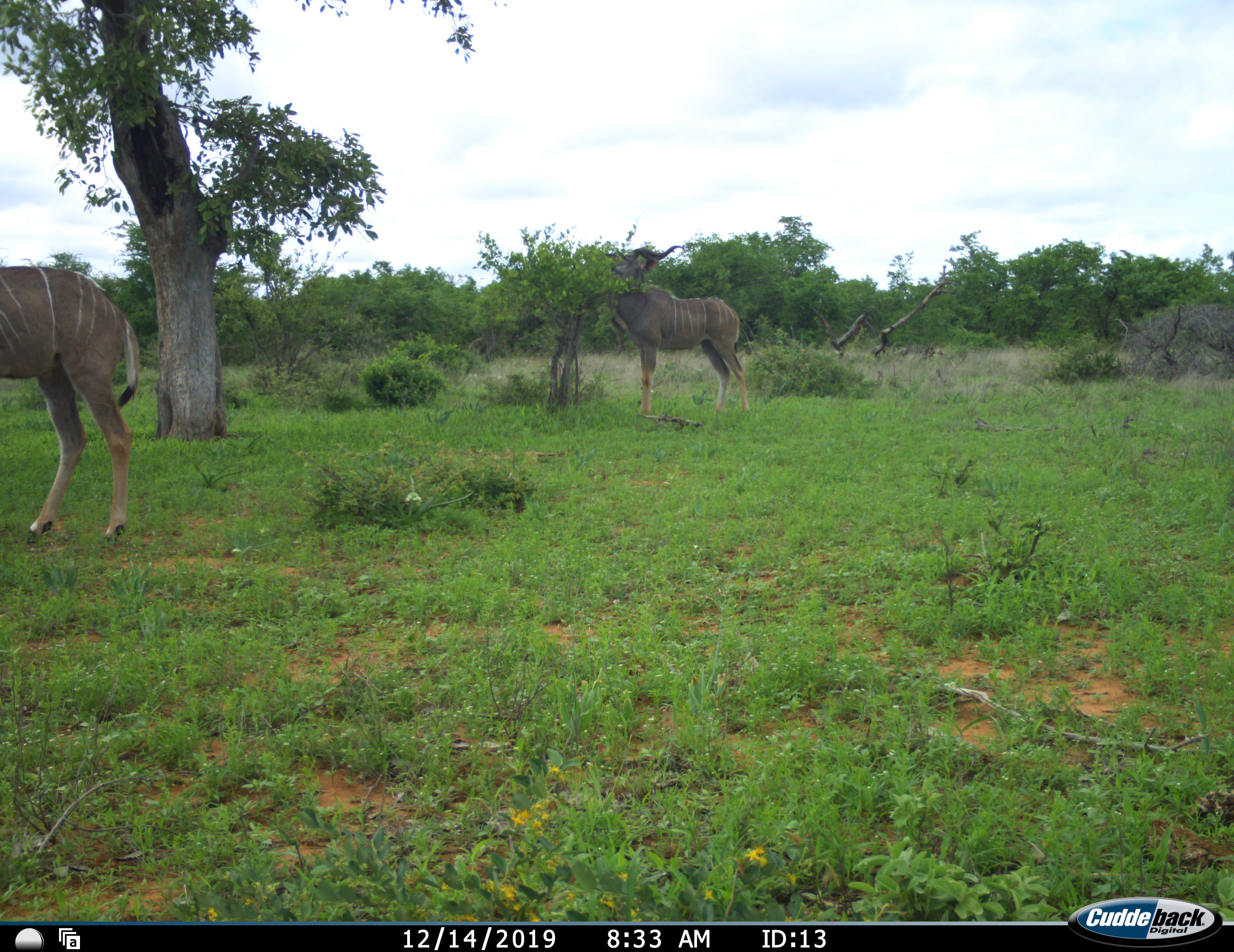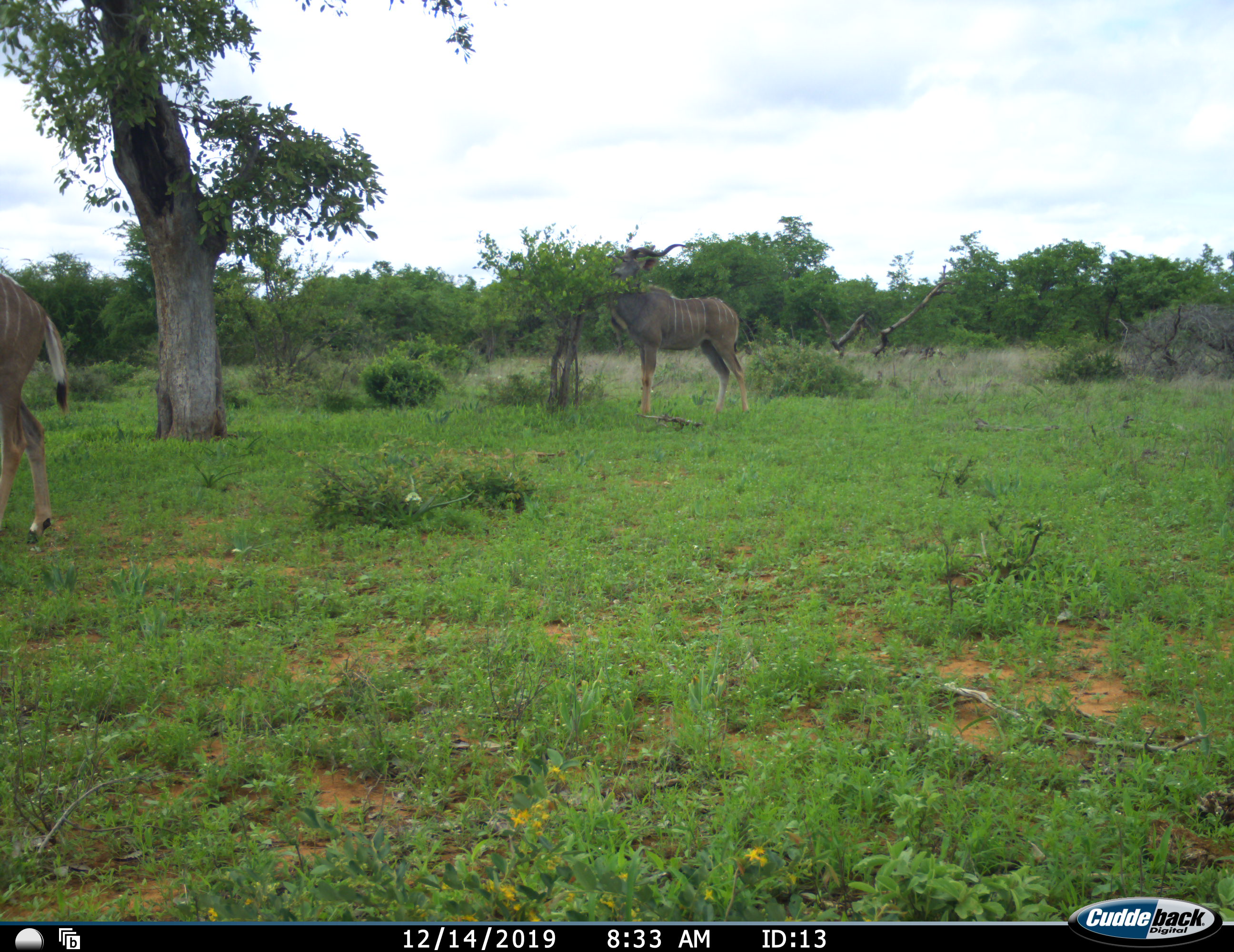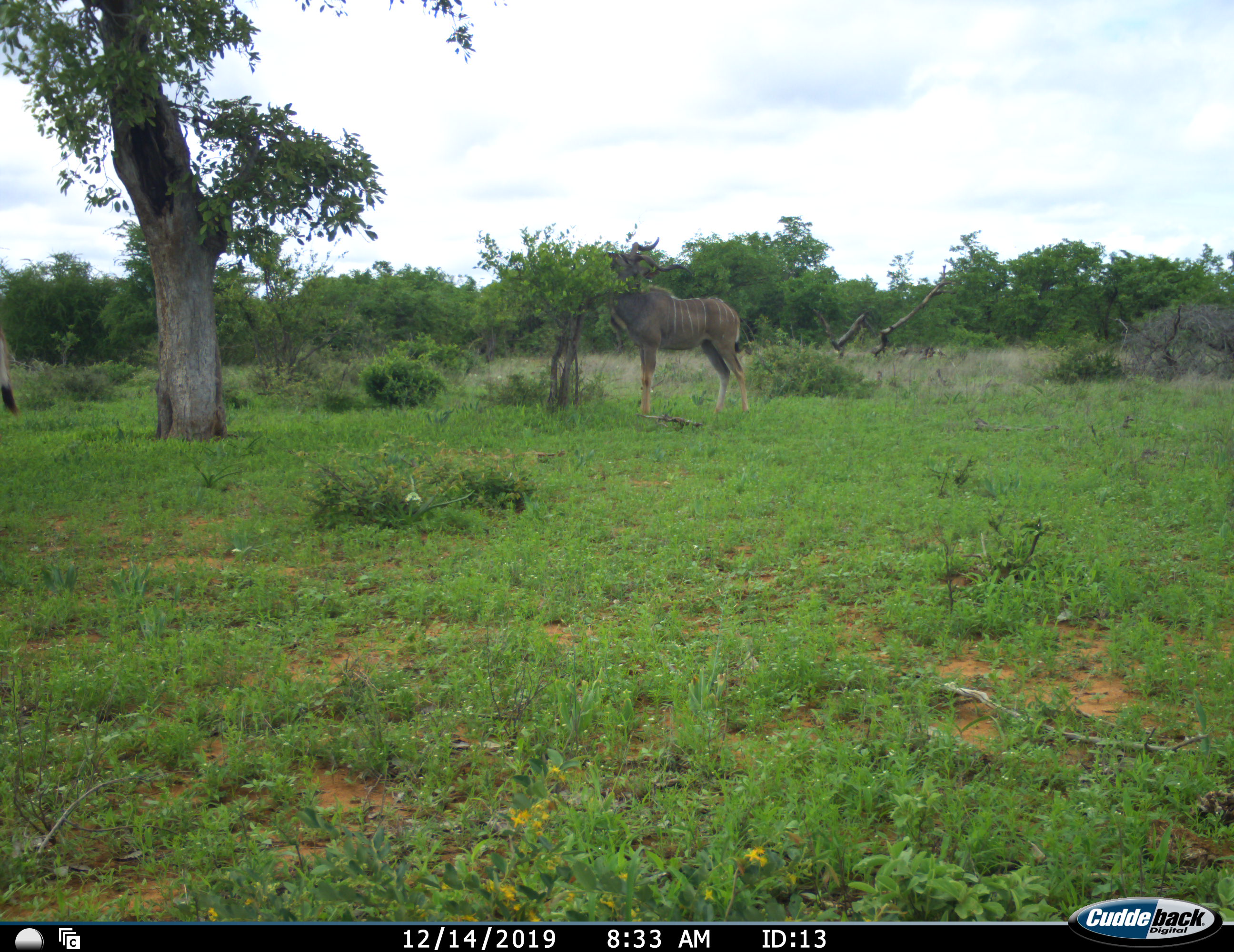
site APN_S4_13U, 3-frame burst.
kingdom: Animalia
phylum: Chordata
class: Mammalia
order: Artiodactyla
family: Bovidae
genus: Tragelaphus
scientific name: Tragelaphus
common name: kudu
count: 2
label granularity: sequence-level